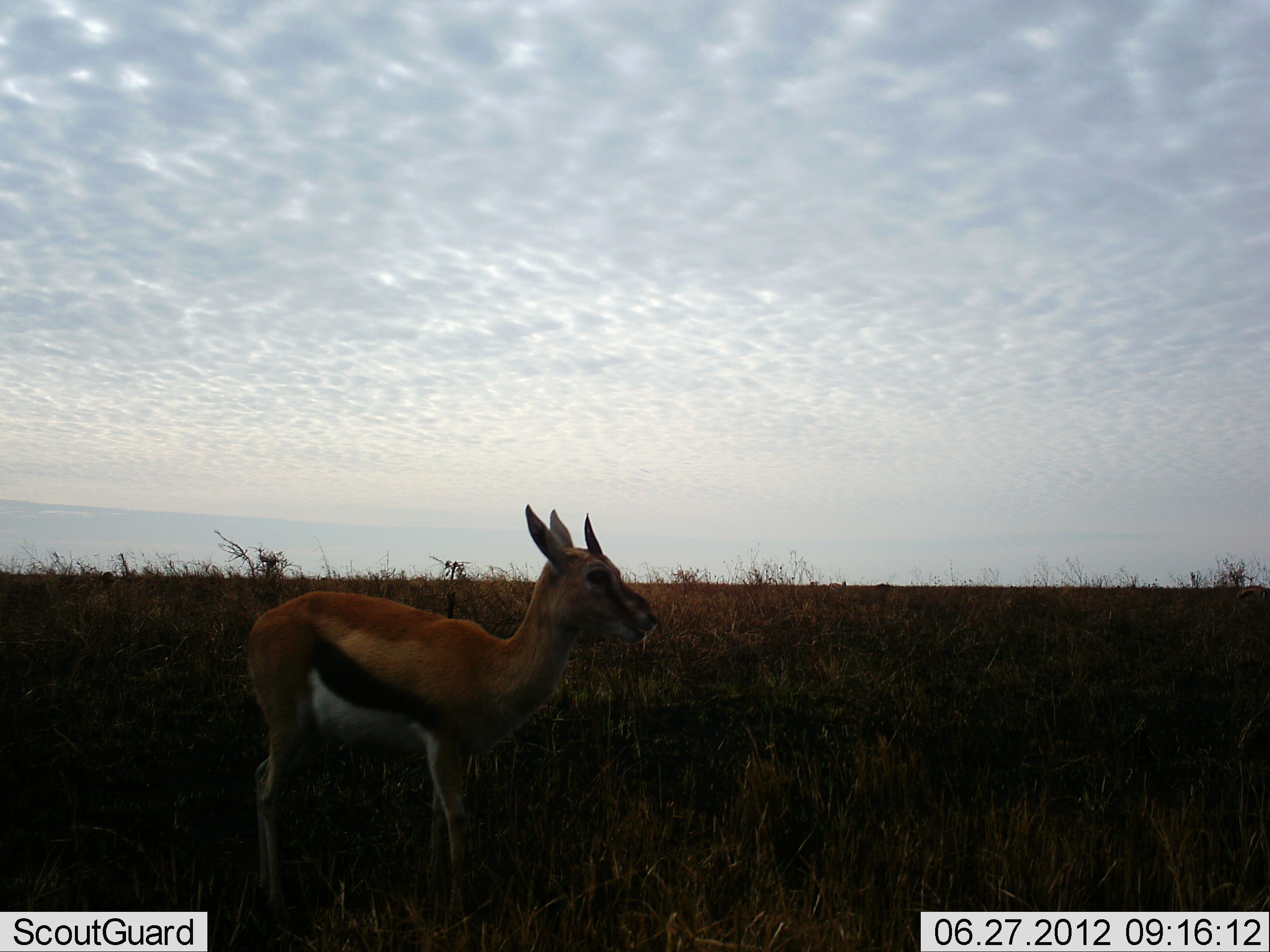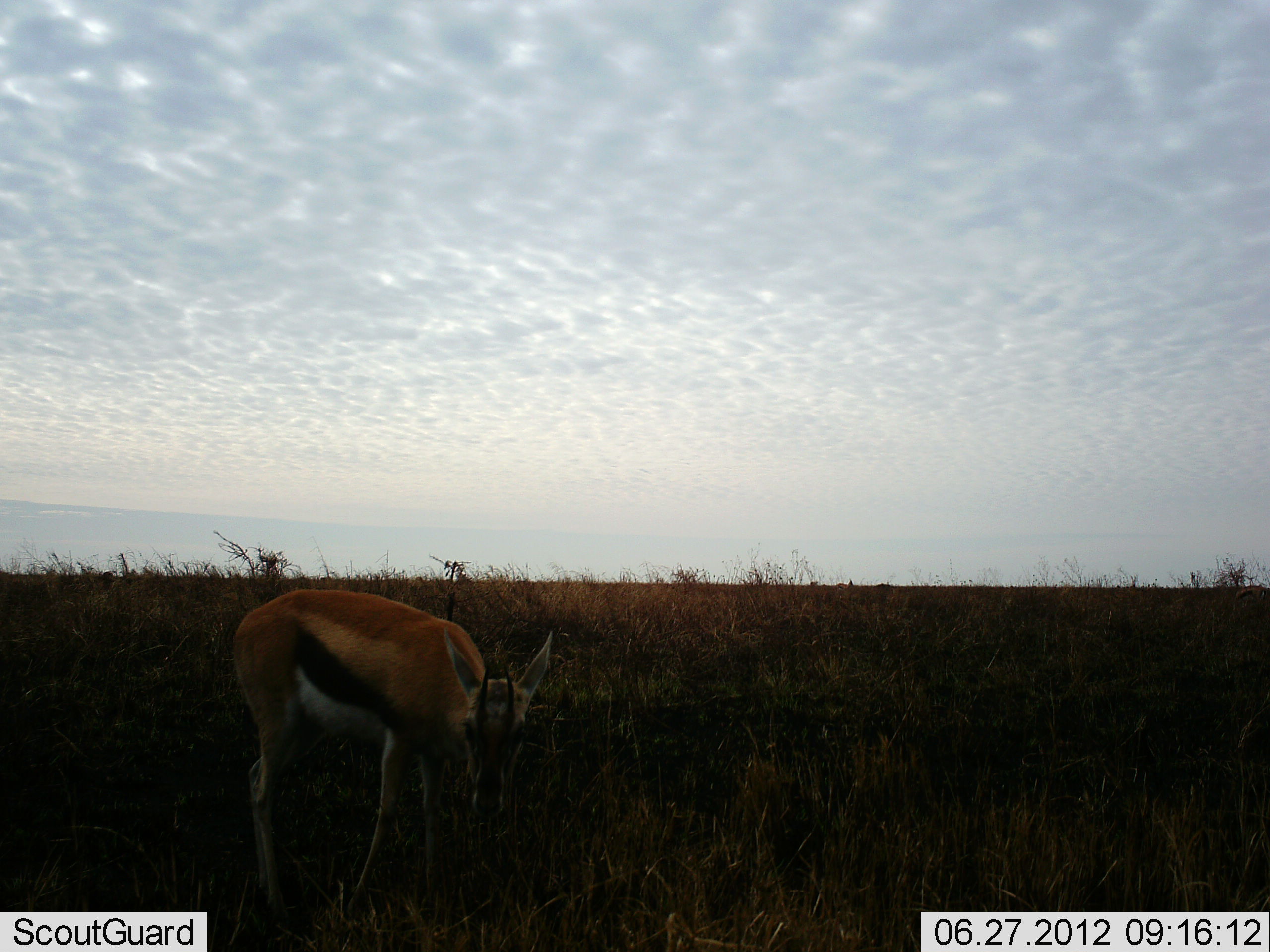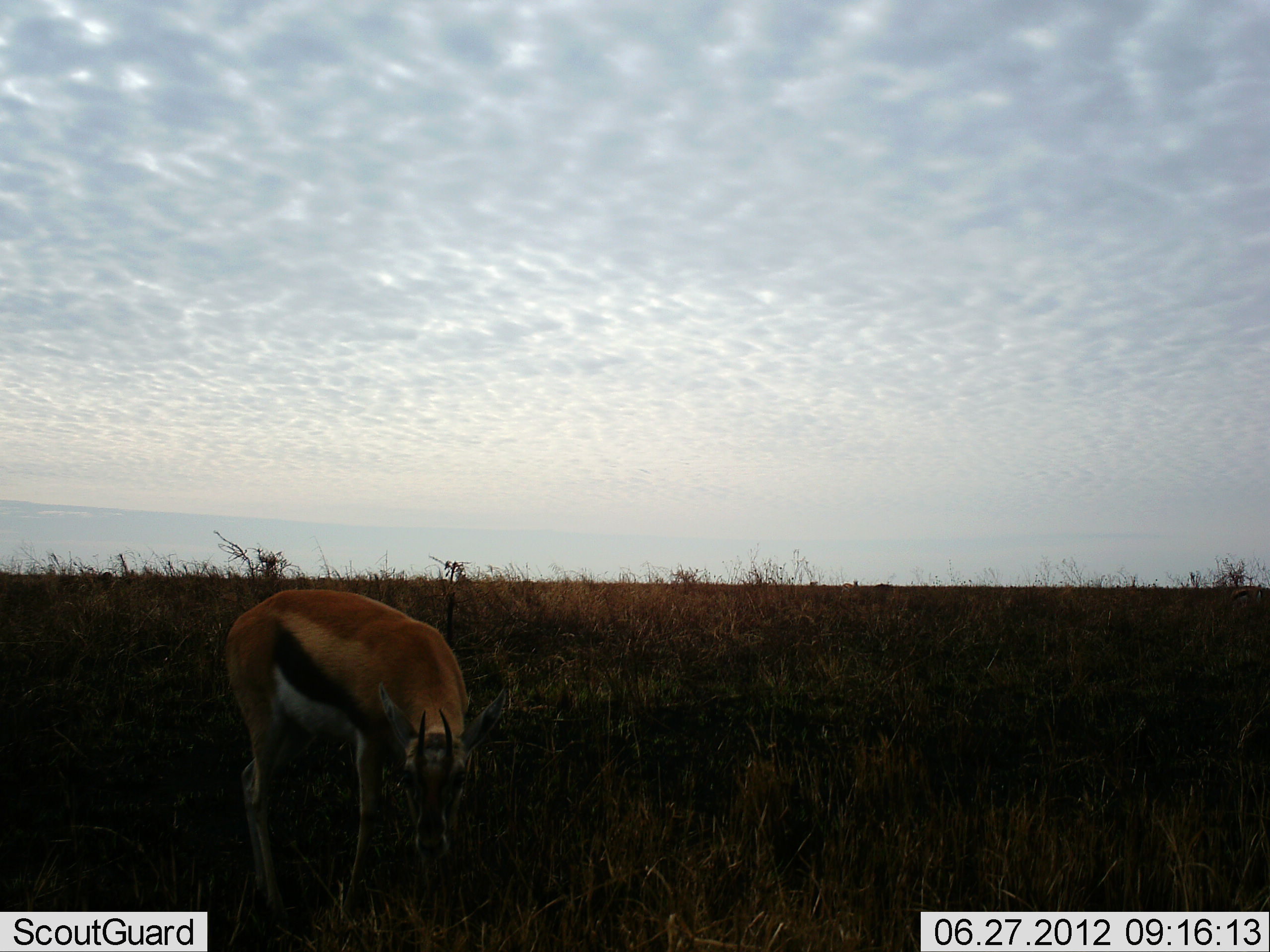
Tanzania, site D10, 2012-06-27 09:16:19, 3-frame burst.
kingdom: Animalia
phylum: Chordata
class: Mammalia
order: Artiodactyla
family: Bovidae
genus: Eudorcas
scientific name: Eudorcas thomsonii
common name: thomson's gazelle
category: gazellethomsons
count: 1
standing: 80%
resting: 0%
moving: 10%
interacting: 10%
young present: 0%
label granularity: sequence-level